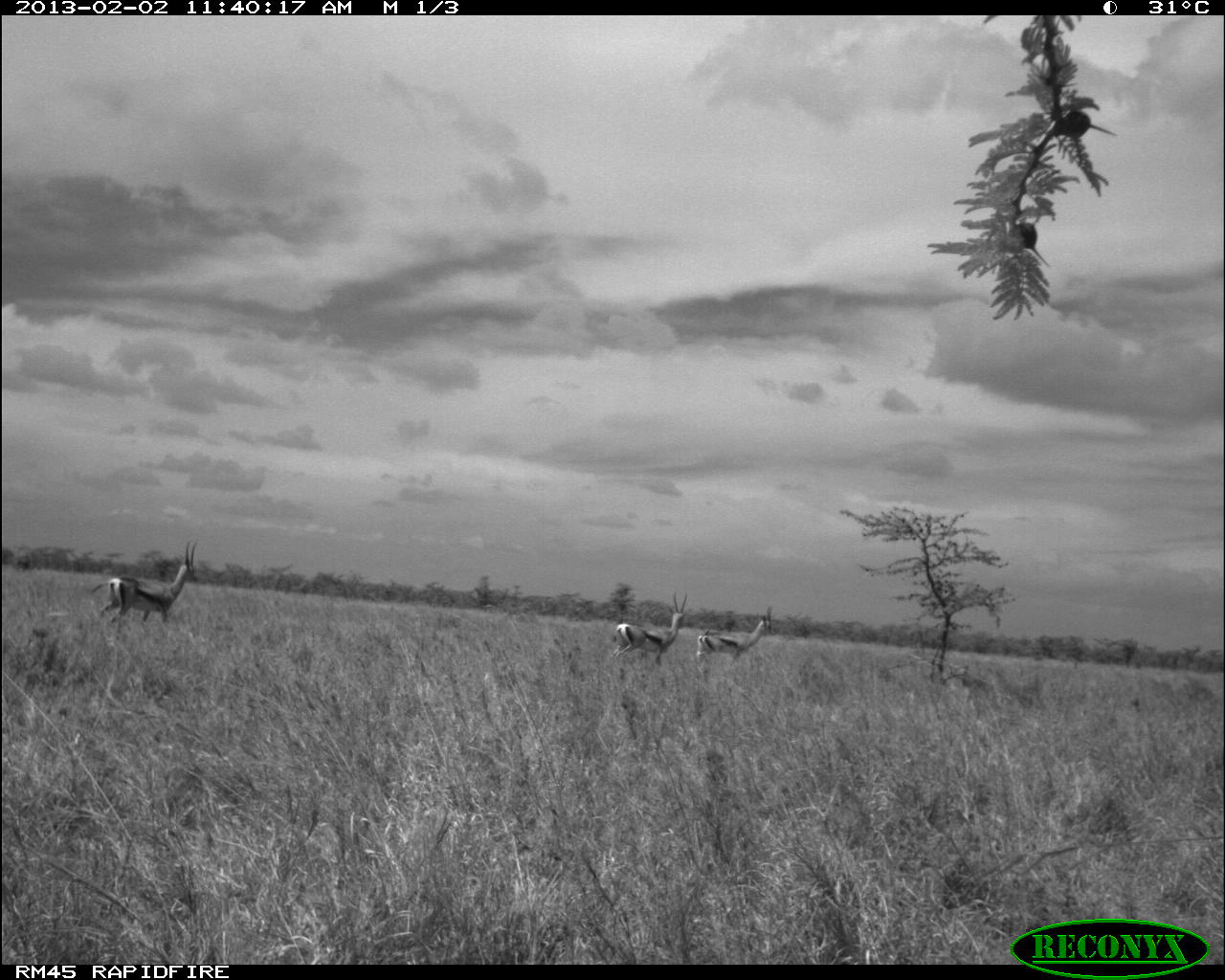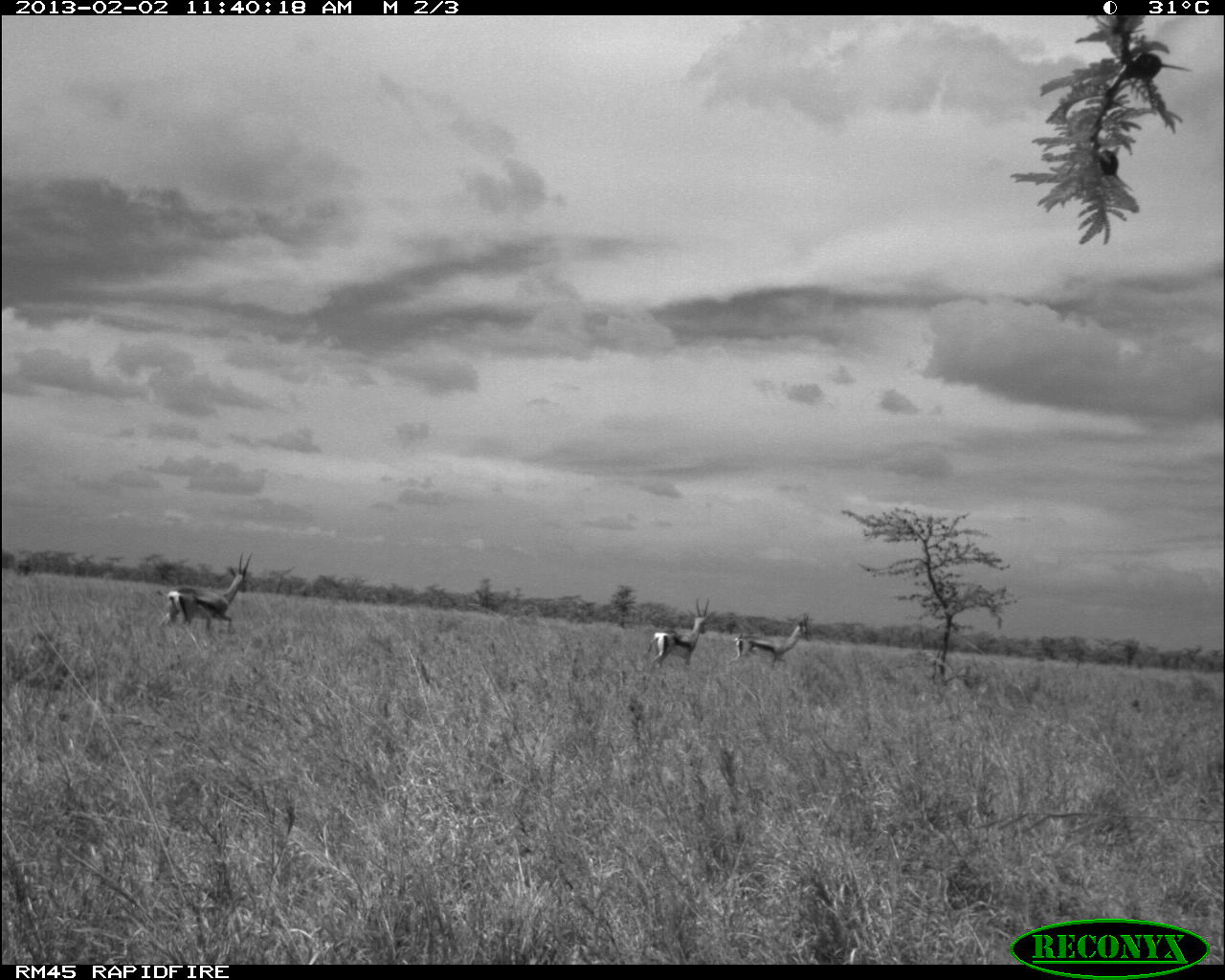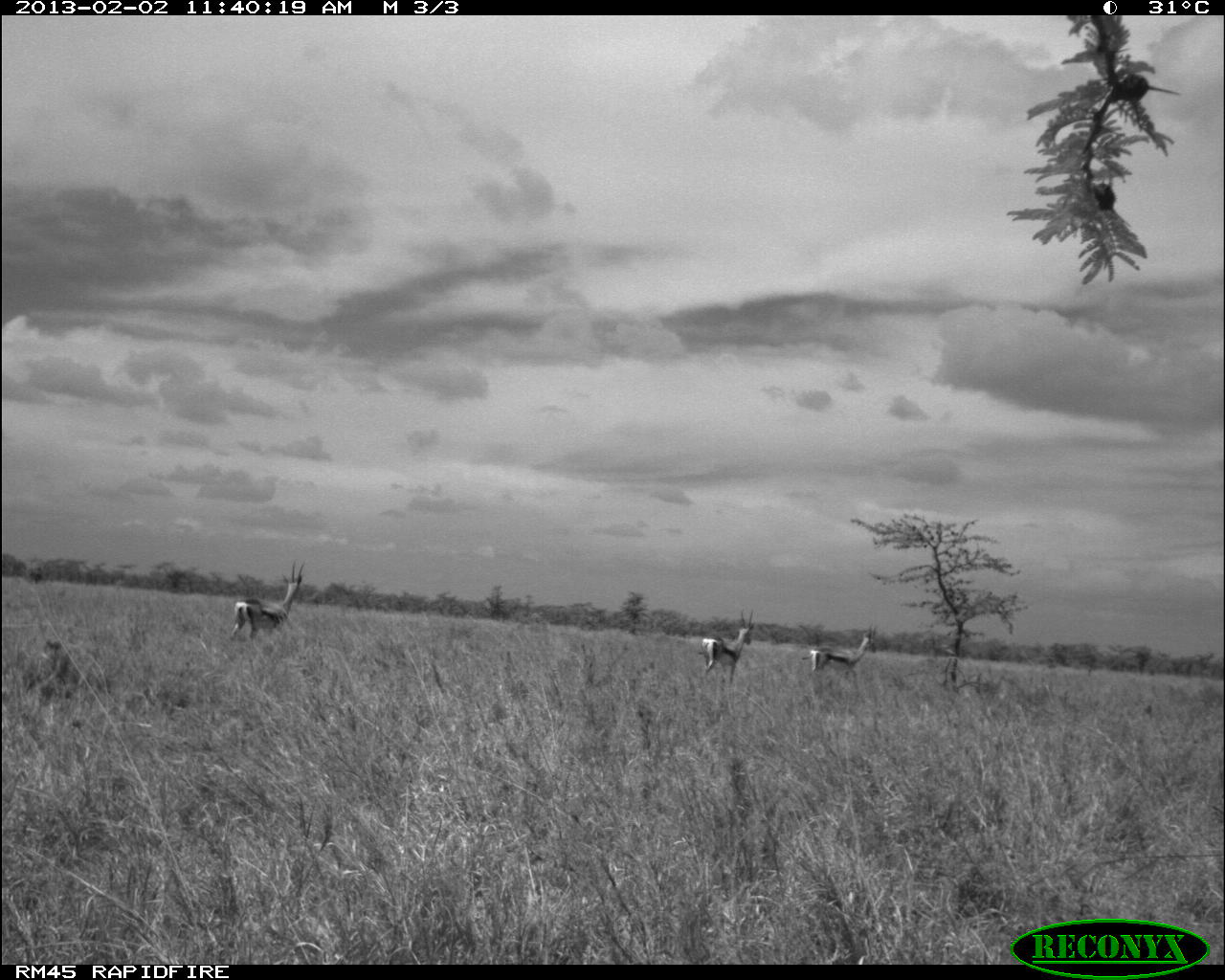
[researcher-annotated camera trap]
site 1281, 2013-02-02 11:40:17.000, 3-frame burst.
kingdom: Animalia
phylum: Chordata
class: Mammalia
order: Artiodactyla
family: Bovidae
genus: Nanger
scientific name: Nanger granti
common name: grant's gazelle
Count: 3.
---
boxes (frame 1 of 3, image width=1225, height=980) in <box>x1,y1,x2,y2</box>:
nanger granti: <box>88,542,200,624</box>; <box>608,591,690,666</box>; <box>694,605,776,670</box>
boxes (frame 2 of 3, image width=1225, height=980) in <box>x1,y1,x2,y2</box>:
nanger granti: <box>156,550,253,631</box>; <box>728,612,813,667</box>; <box>646,597,710,670</box>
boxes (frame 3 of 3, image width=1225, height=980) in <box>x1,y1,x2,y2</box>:
nanger granti: <box>226,560,302,639</box>; <box>696,607,755,683</box>; <box>801,622,877,676</box>